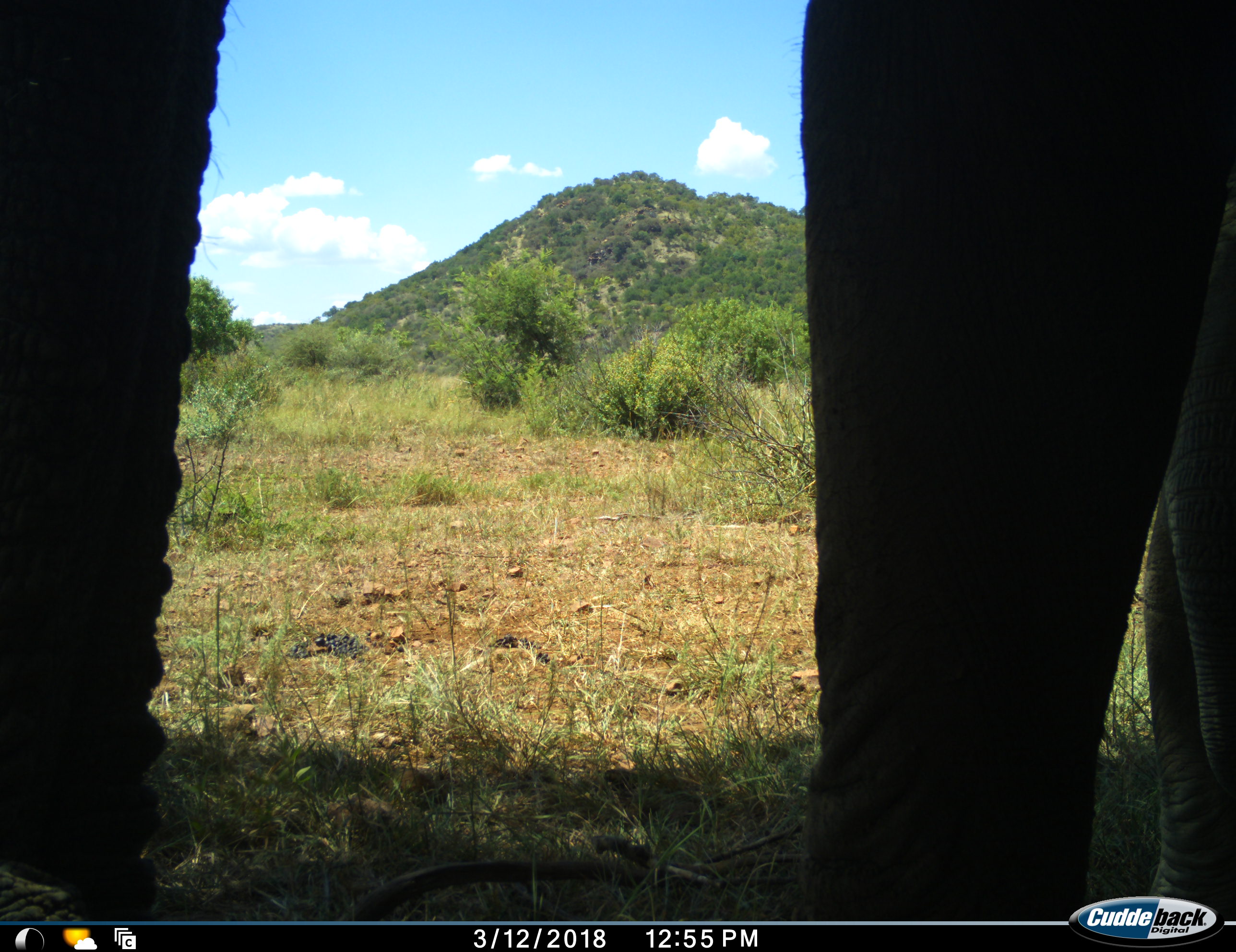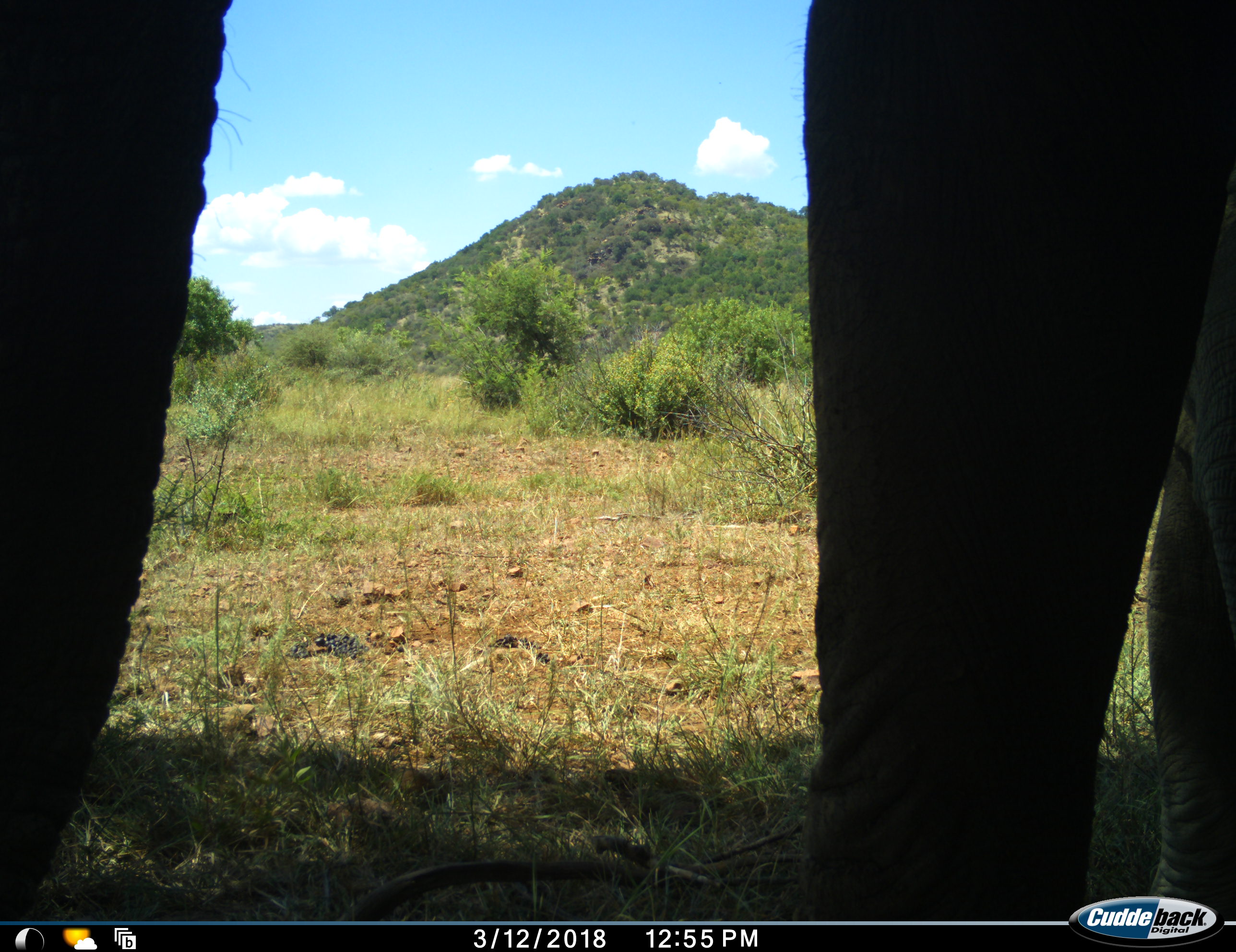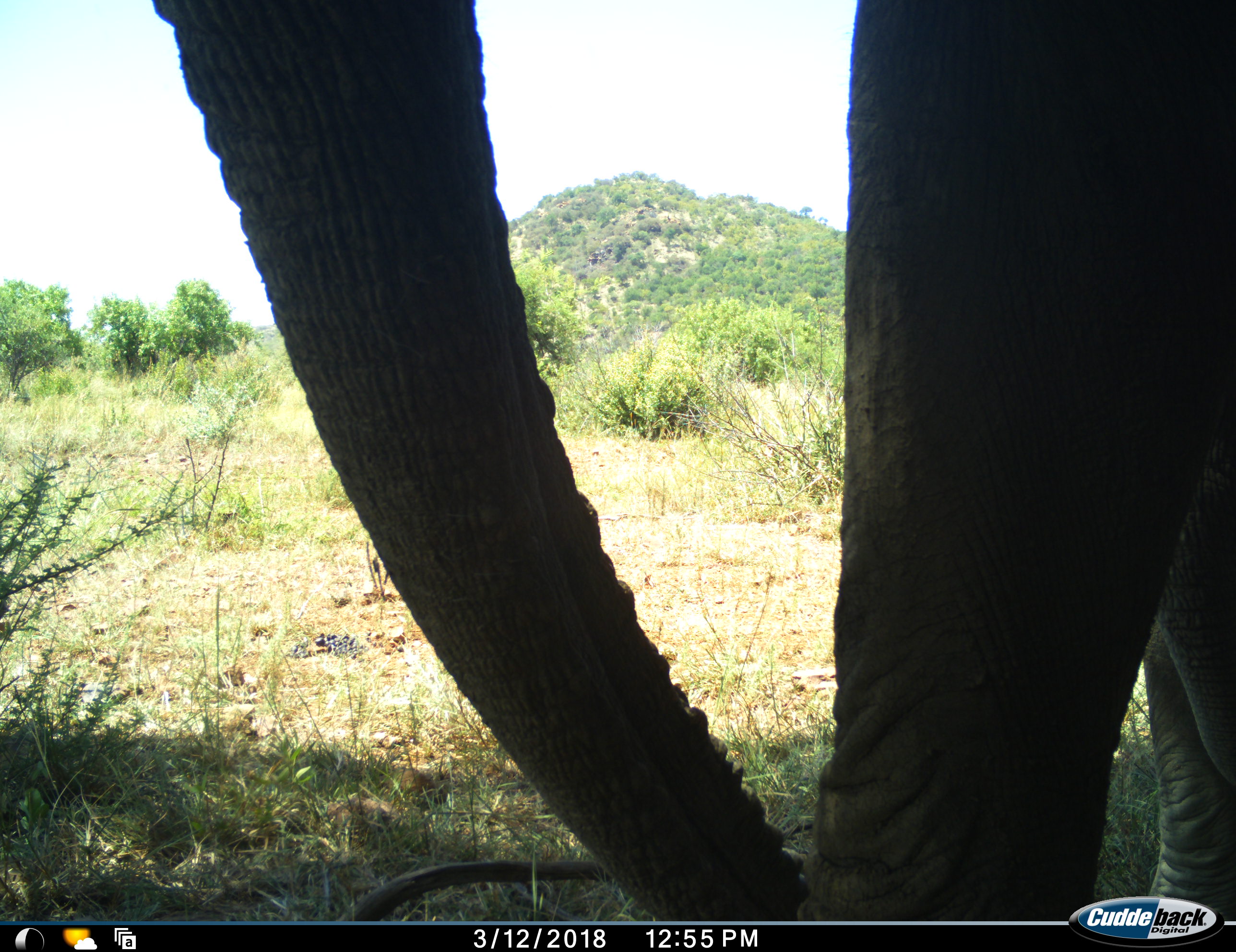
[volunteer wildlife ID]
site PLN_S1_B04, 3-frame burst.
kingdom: Animalia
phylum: Chordata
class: Mammalia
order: Proboscidea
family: Elephantidae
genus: Loxodonta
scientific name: Loxodonta africana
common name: african bush elephant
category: elephant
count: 2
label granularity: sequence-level